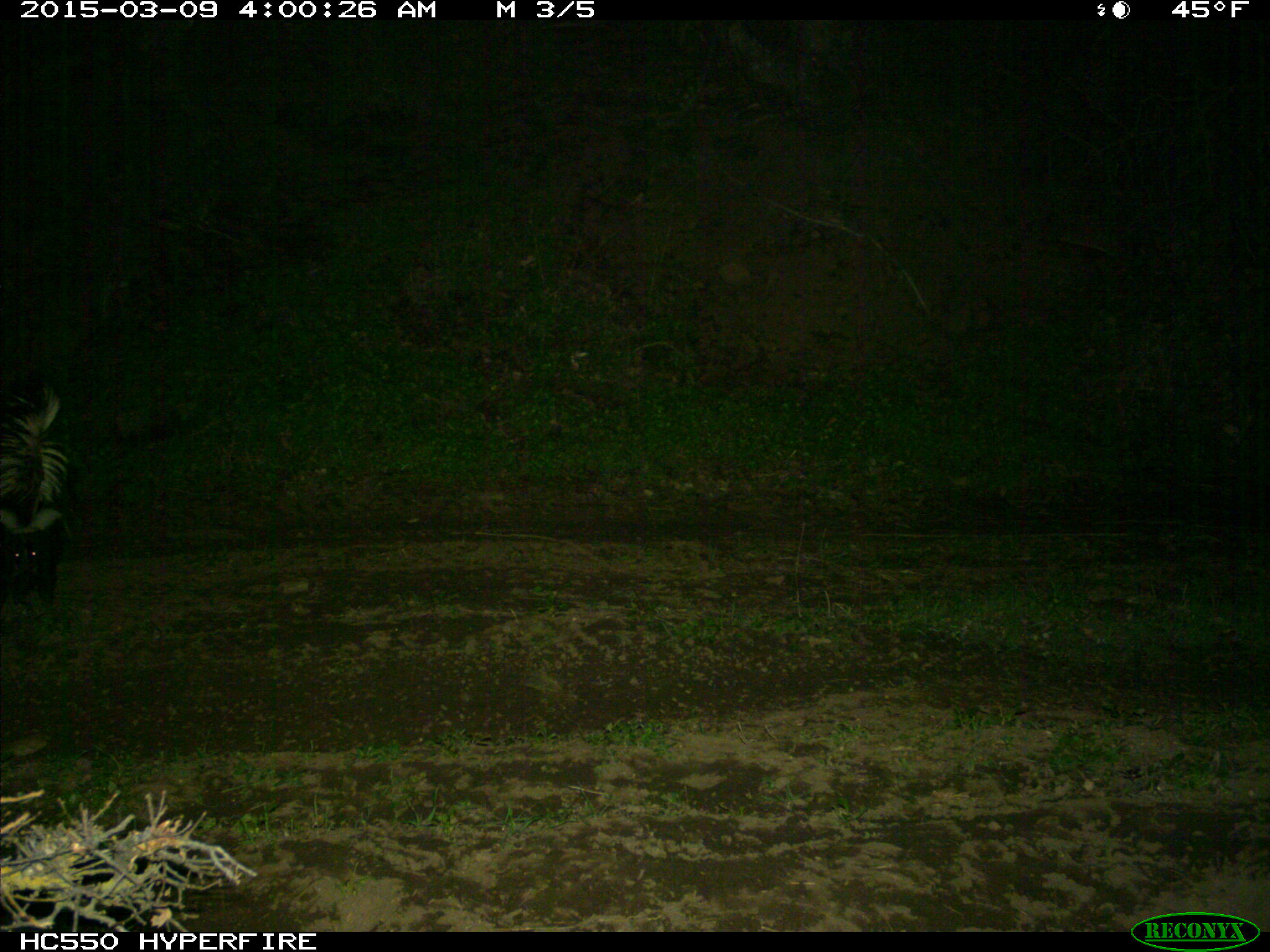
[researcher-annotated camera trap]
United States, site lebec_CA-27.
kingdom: Animalia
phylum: Chordata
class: Mammalia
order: Carnivora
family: Mephitidae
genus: Mephitis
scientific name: Mephitis mephitis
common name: striped skunk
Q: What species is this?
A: Mephitis mephitis (striped skunk).